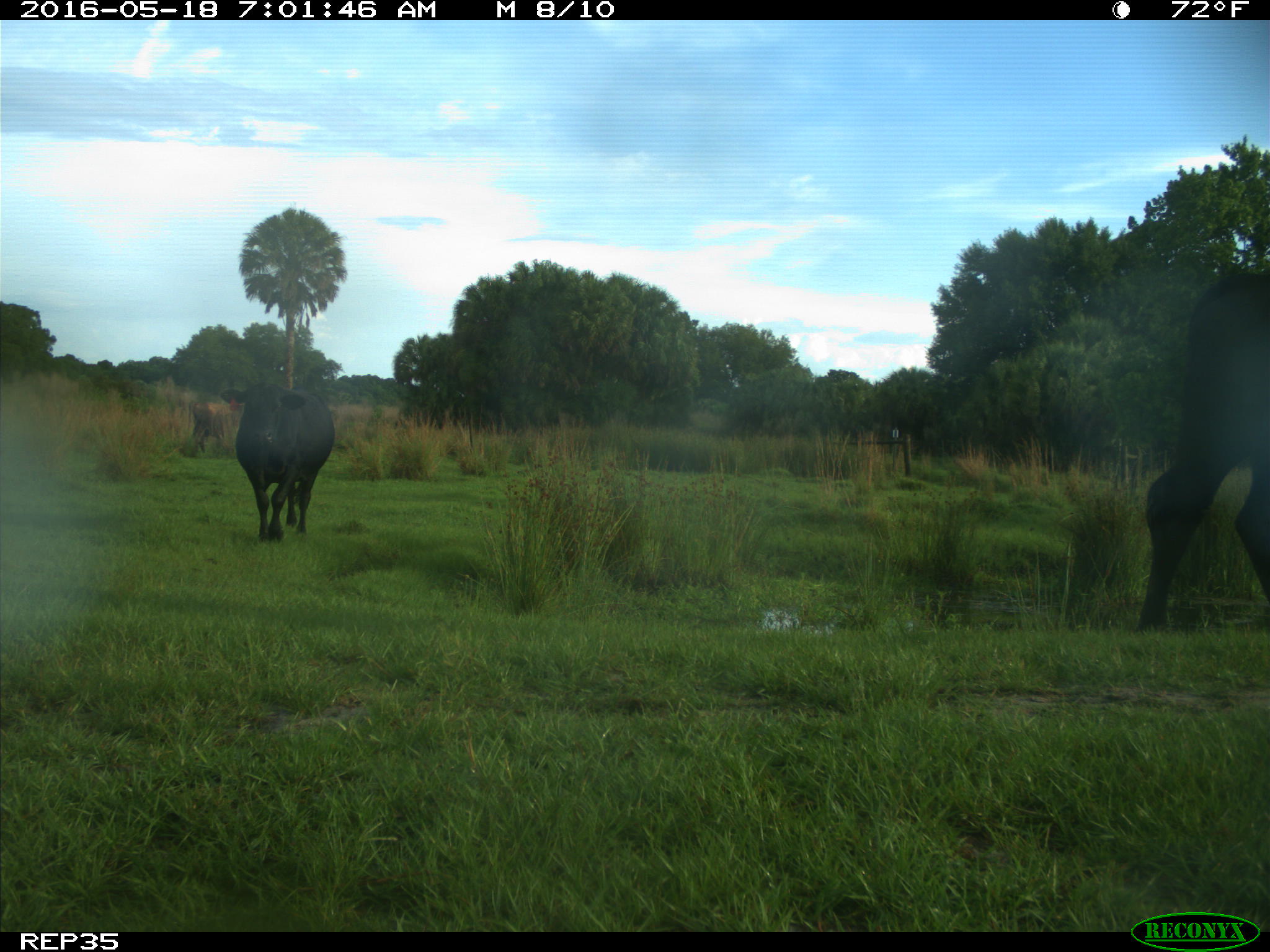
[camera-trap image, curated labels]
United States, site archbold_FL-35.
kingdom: Animalia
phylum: Chordata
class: Mammalia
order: Artiodactyla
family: Bovidae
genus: Bos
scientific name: Bos taurus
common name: domestic cow